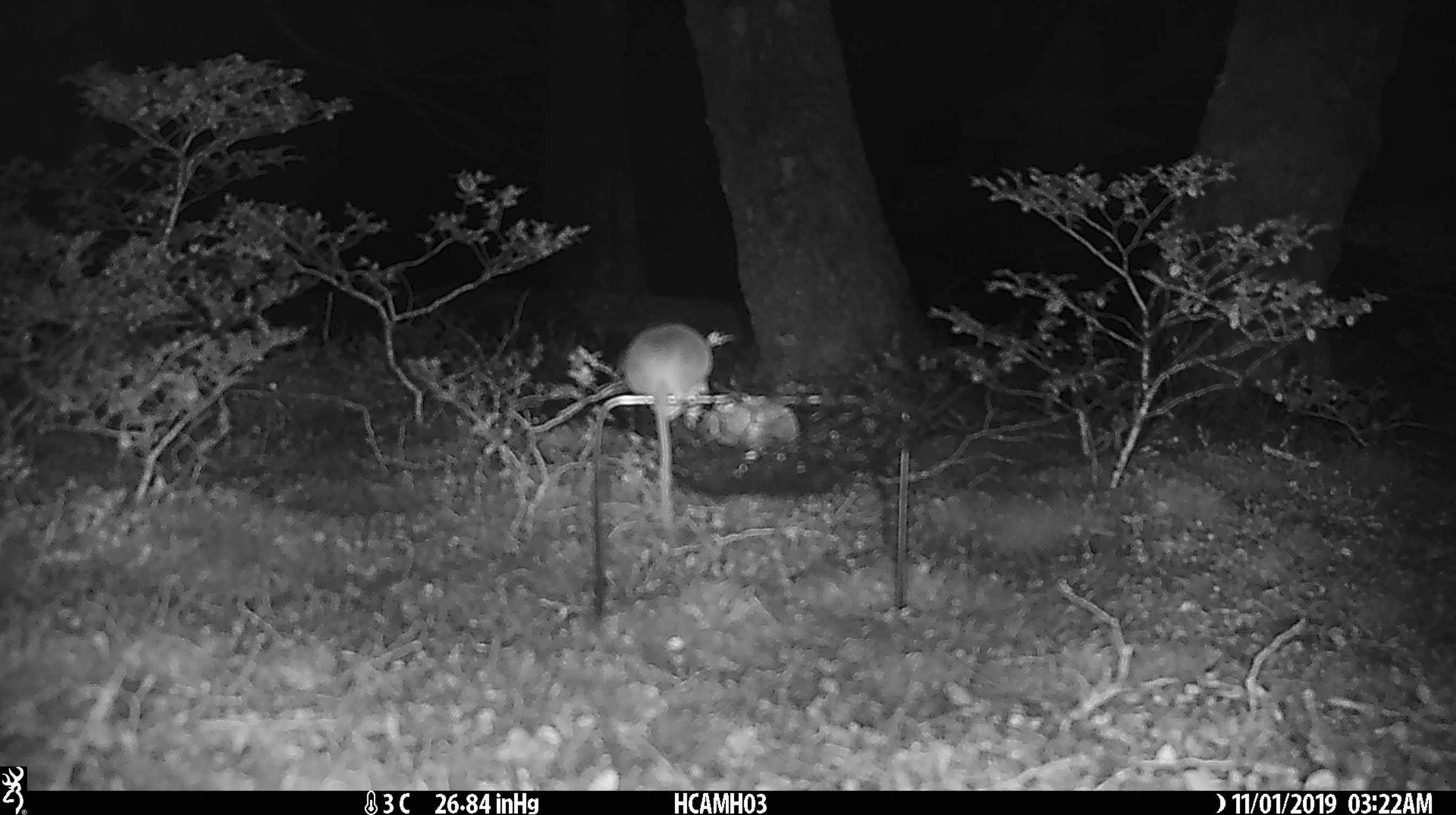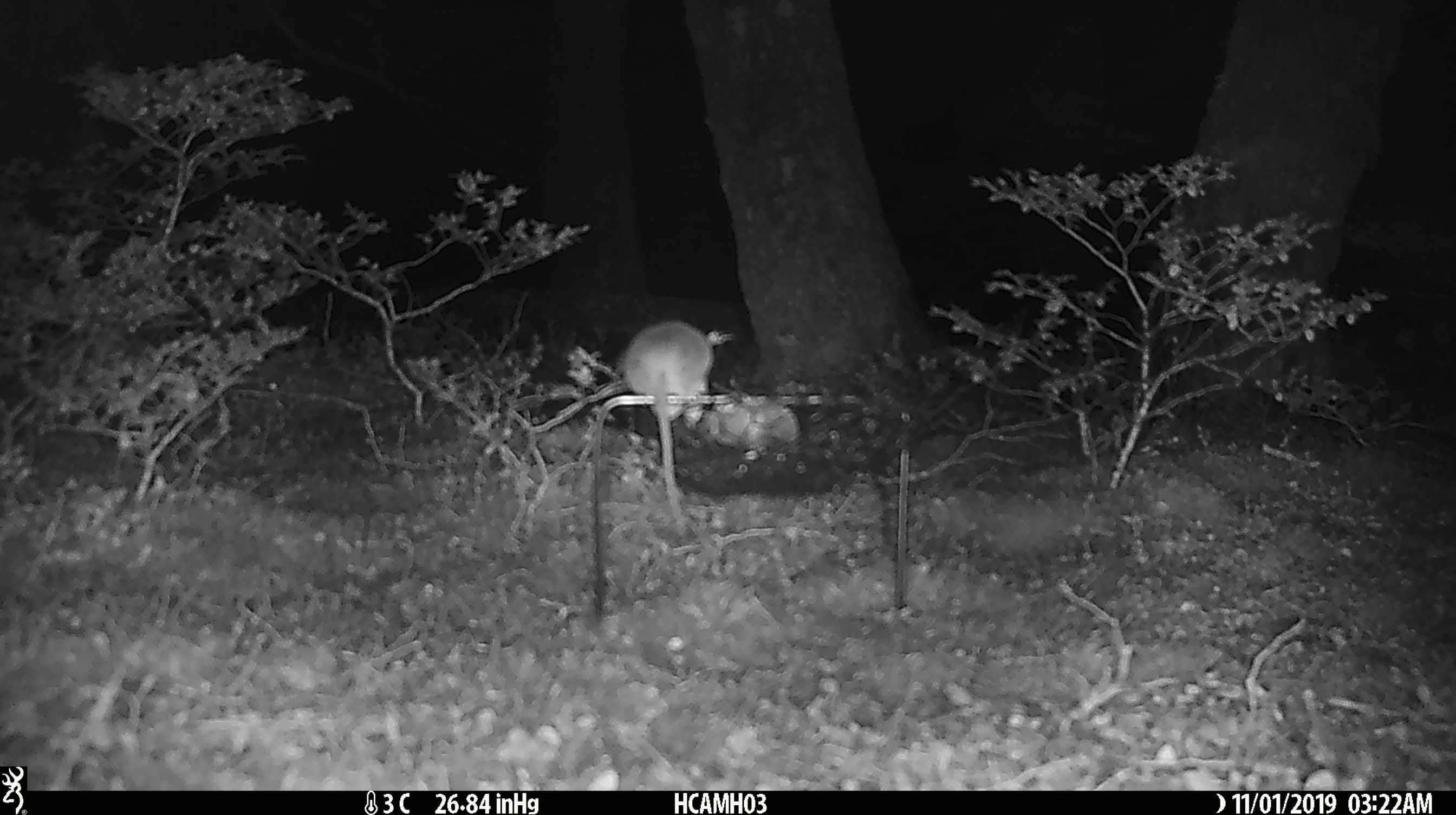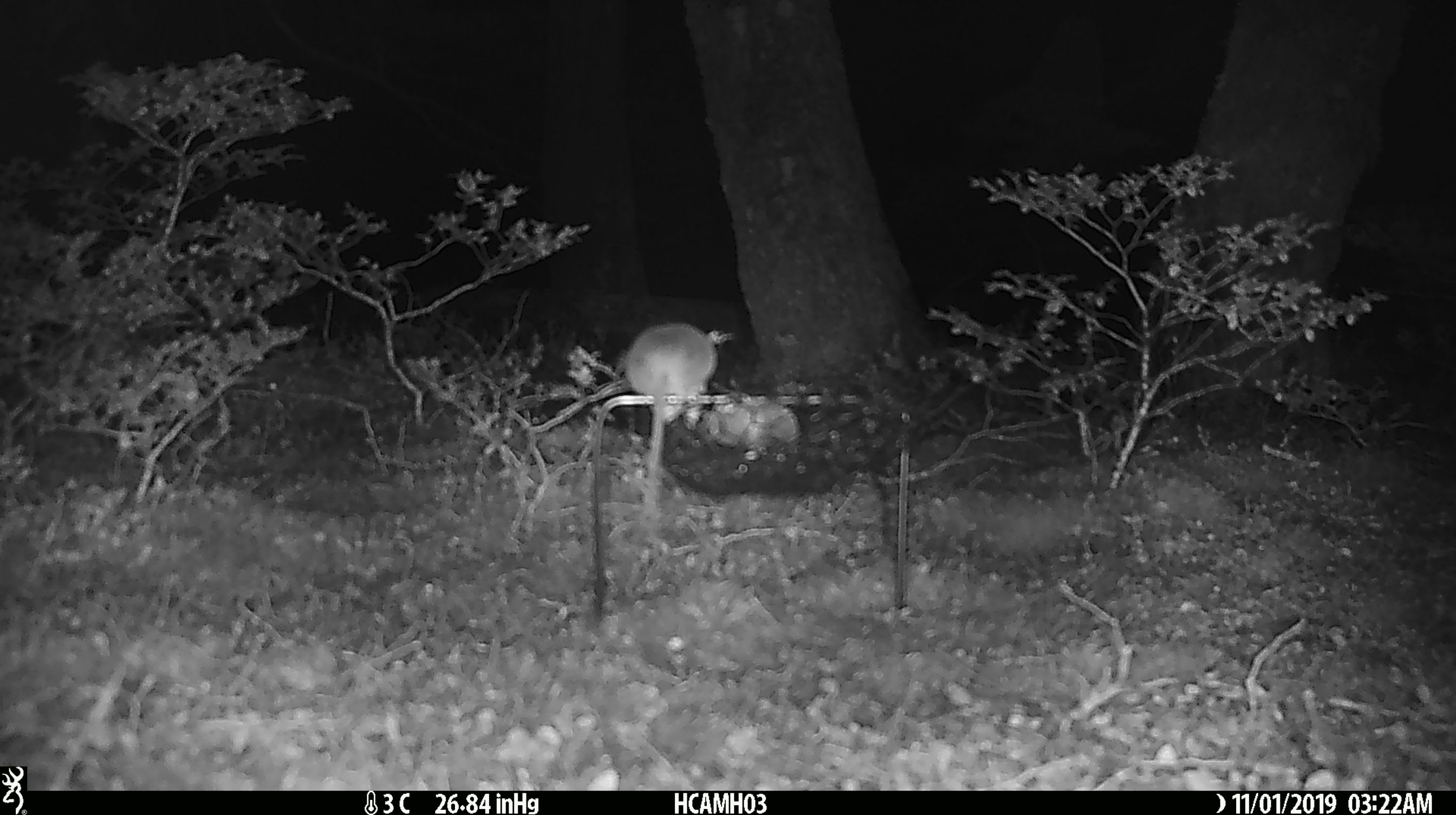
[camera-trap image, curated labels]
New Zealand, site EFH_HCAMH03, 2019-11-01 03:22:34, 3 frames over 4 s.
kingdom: Animalia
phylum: Chordata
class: Mammalia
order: Rodentia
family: Muridae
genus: Mus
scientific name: Mus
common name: mouse